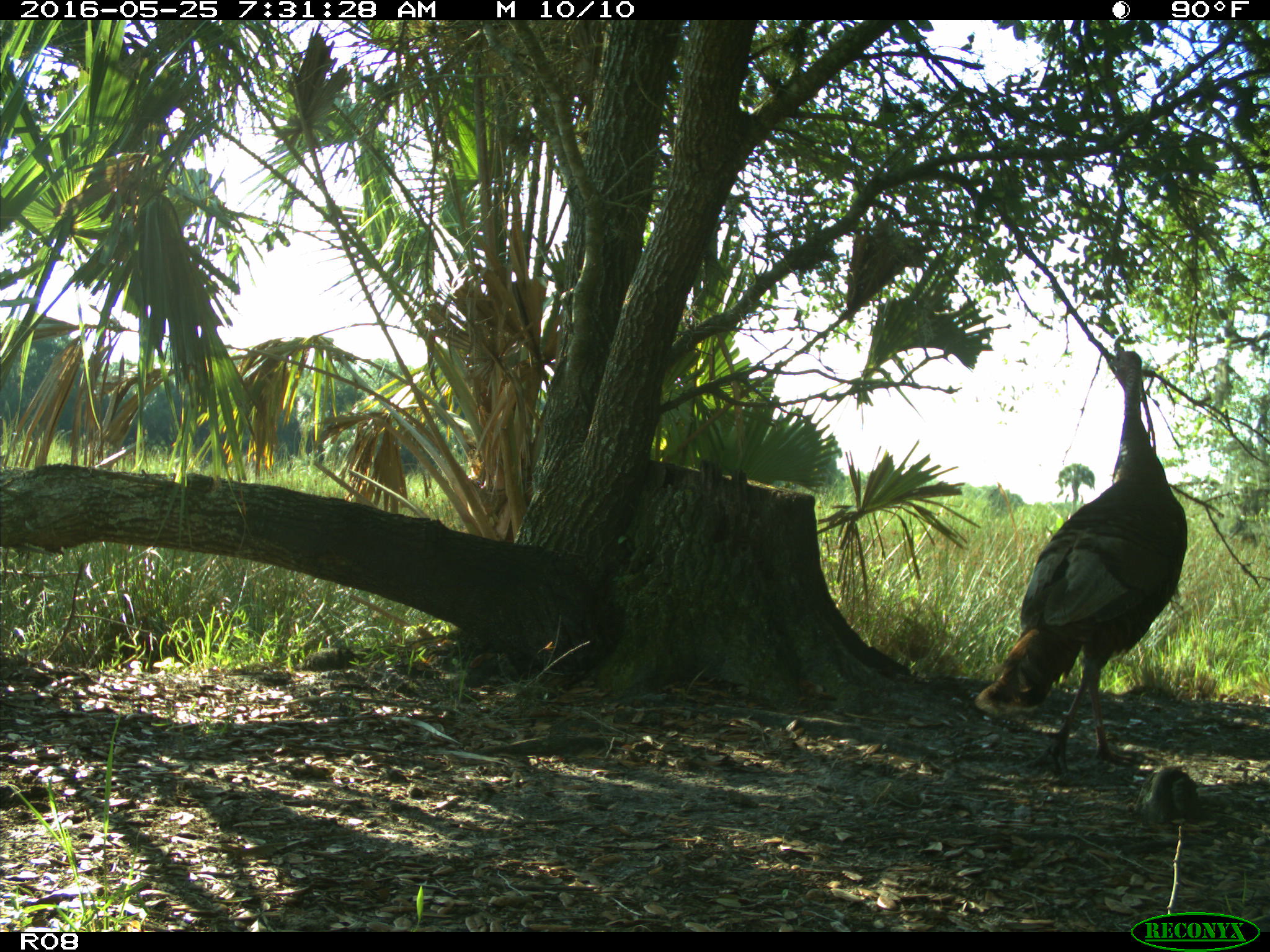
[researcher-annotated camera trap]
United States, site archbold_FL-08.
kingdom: Animalia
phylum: Chordata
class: Aves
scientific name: Aves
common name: birds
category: unidentified bird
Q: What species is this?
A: Unidentified bird (birds) (Aves).